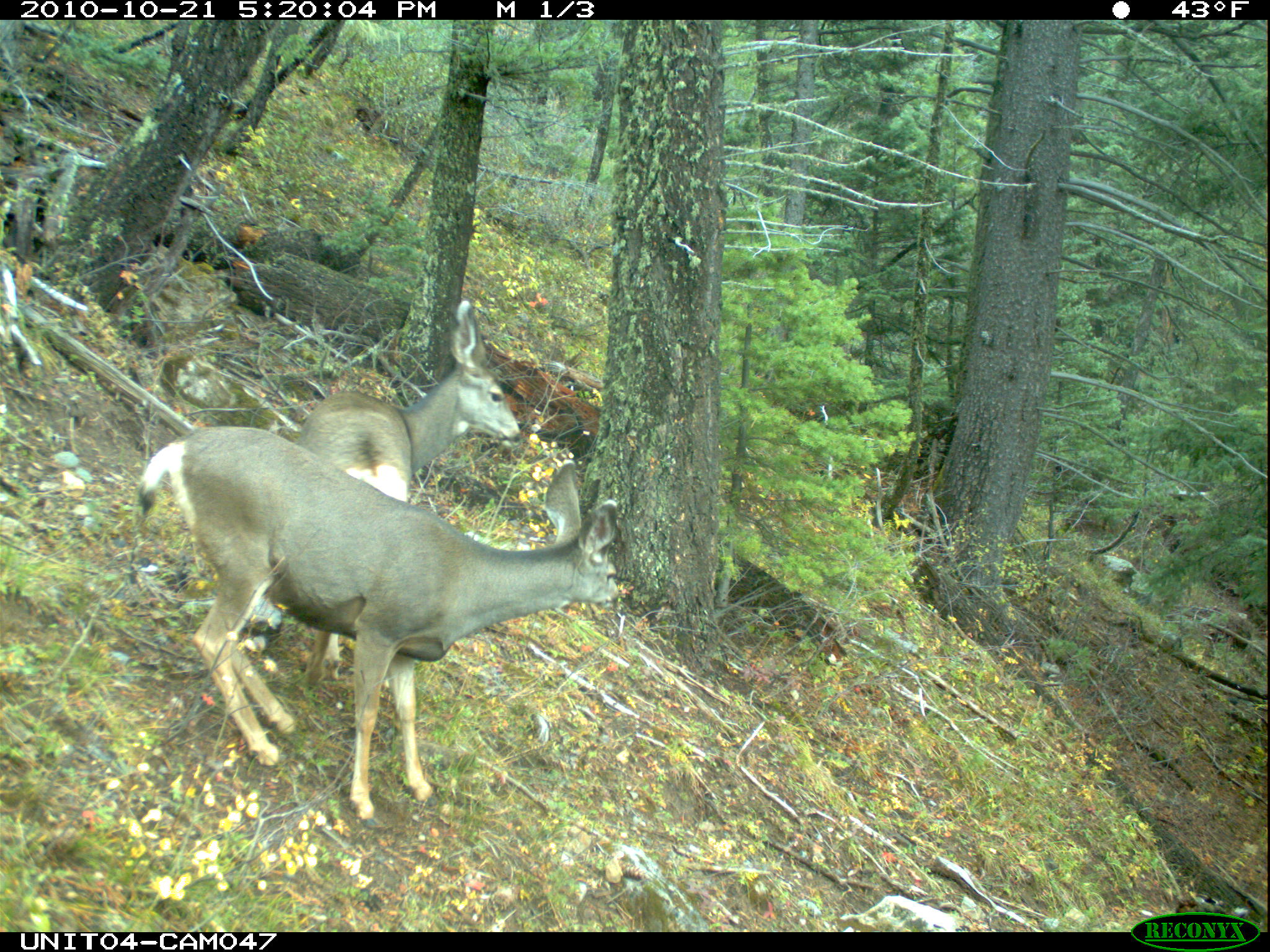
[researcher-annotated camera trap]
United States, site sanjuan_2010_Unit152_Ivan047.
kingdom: Animalia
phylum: Chordata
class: Mammalia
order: Artiodactyla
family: Cervidae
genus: Odocoileus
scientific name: Odocoileus hemionus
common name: mule deer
Odocoileus hemionus (mule deer).